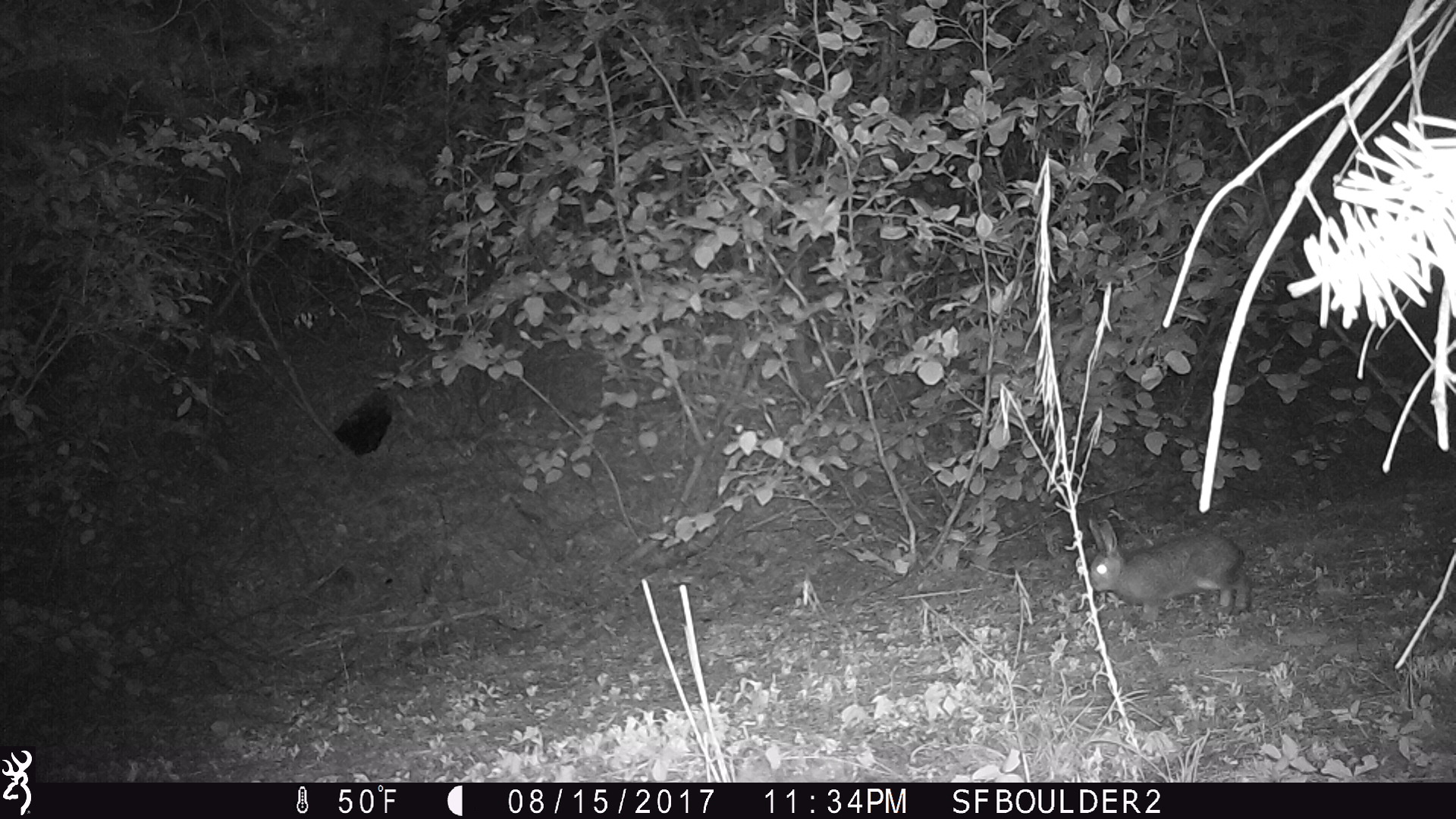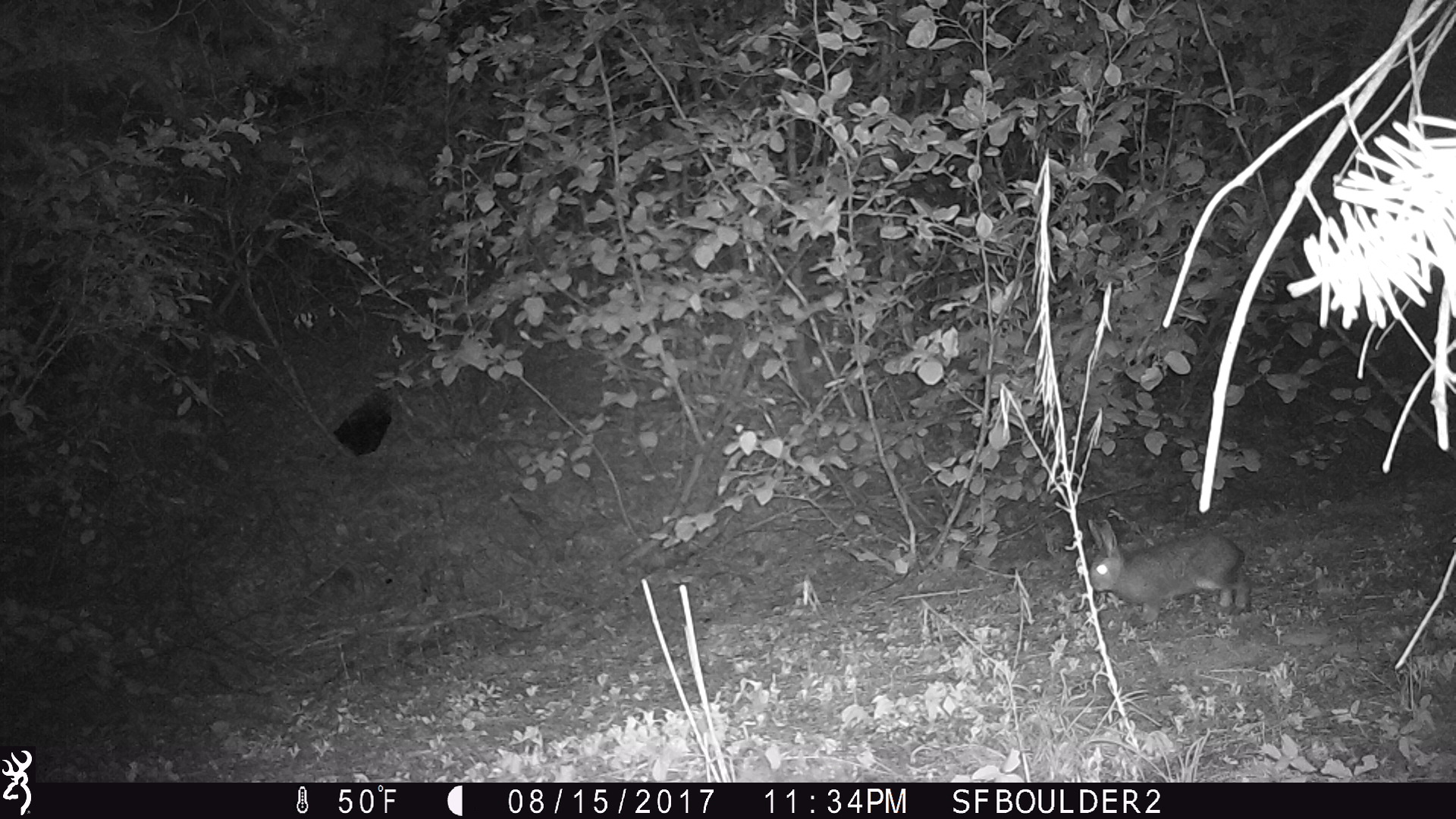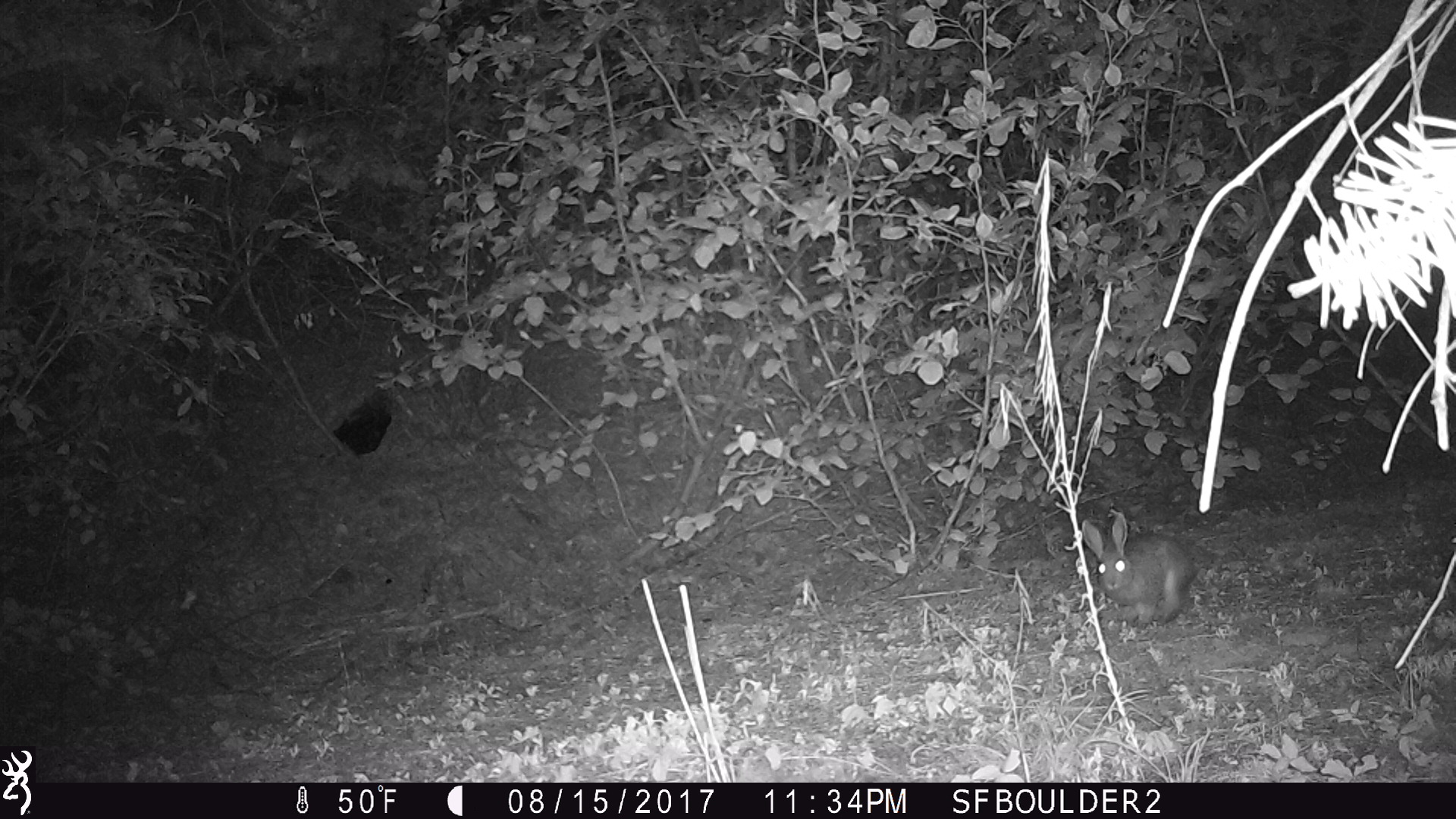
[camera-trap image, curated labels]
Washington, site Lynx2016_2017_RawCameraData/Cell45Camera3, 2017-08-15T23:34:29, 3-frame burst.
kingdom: Animalia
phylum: Chordata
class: Mammalia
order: Lagomorpha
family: Leporidae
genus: Lepus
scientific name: Lepus americanus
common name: snowshoe hare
Lepus americanus (snowshoe hare). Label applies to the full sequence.